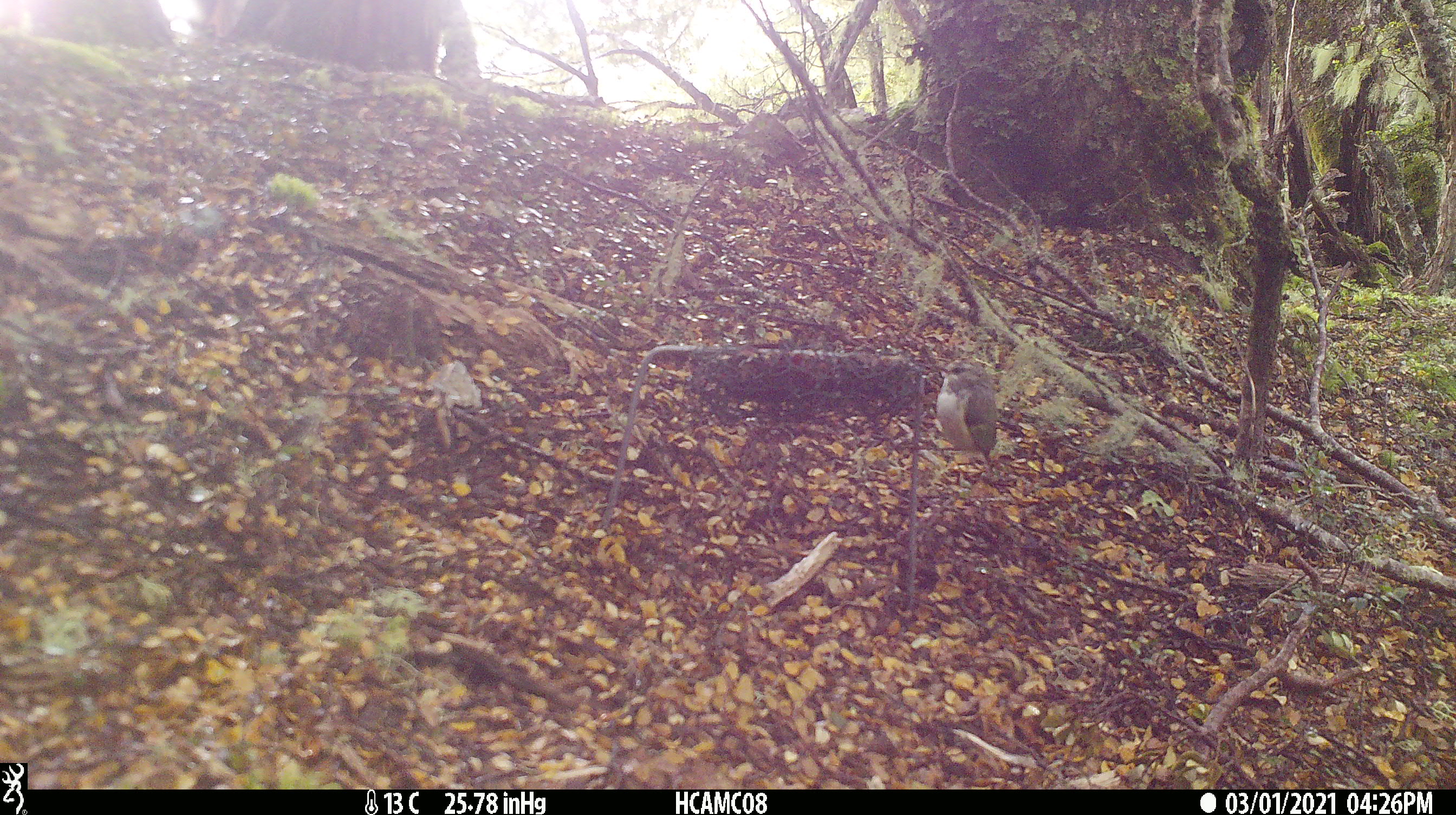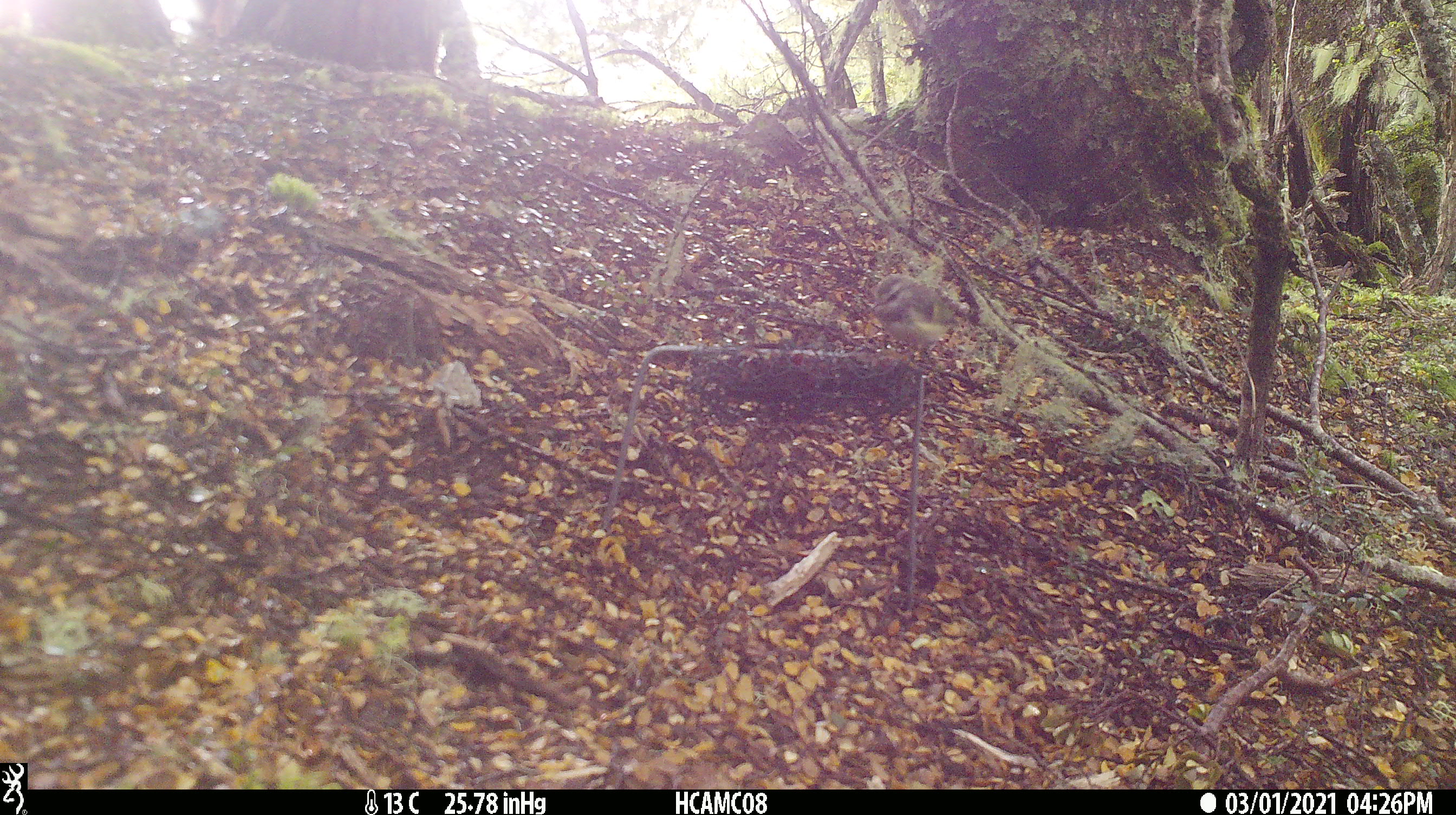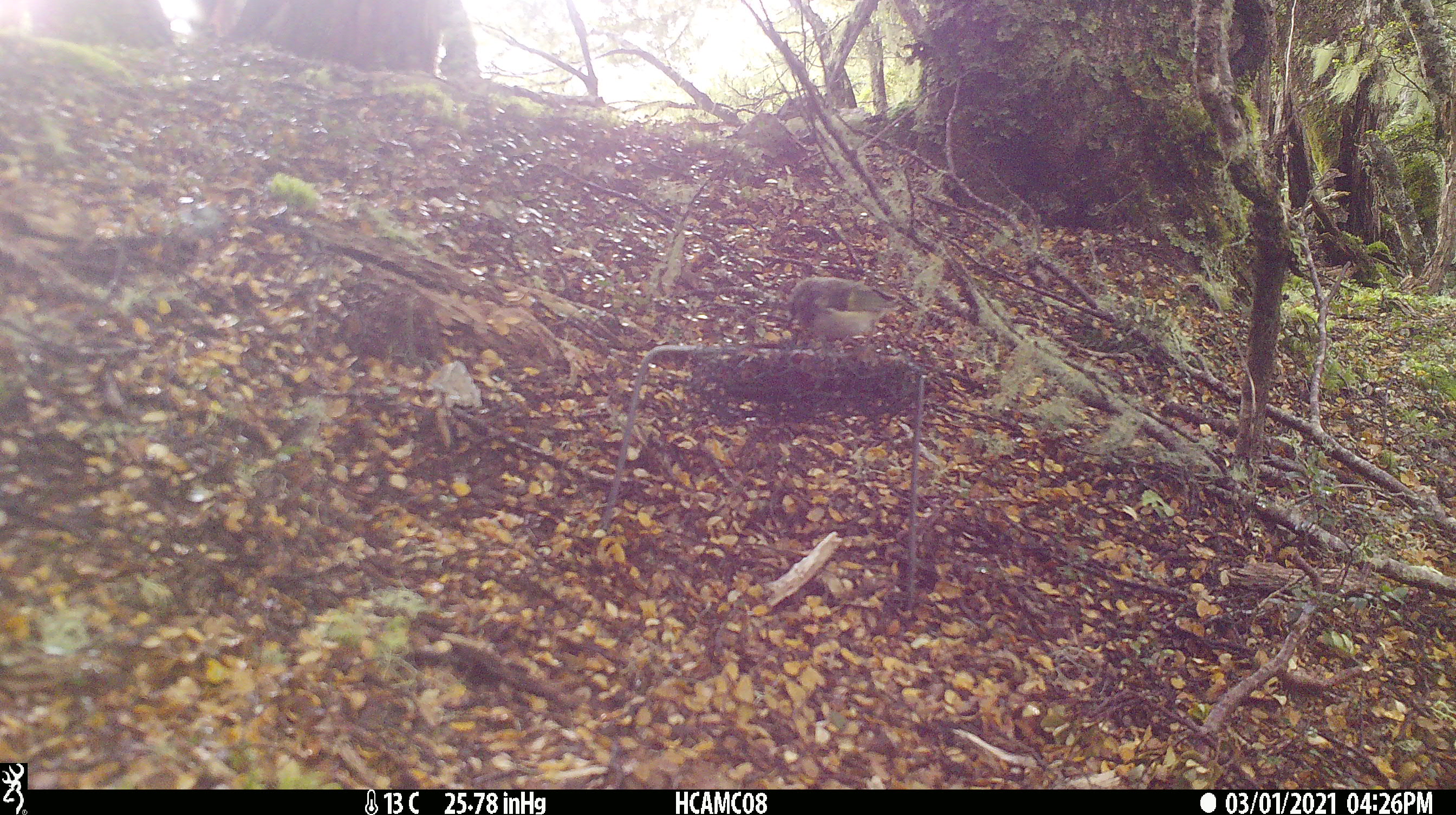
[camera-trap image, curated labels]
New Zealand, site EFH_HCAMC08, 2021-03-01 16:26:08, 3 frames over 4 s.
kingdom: Animalia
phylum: Chordata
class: Aves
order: Passeriformes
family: Acanthisittidae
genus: Acanthisitta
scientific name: Acanthisitta chloris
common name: rifleman